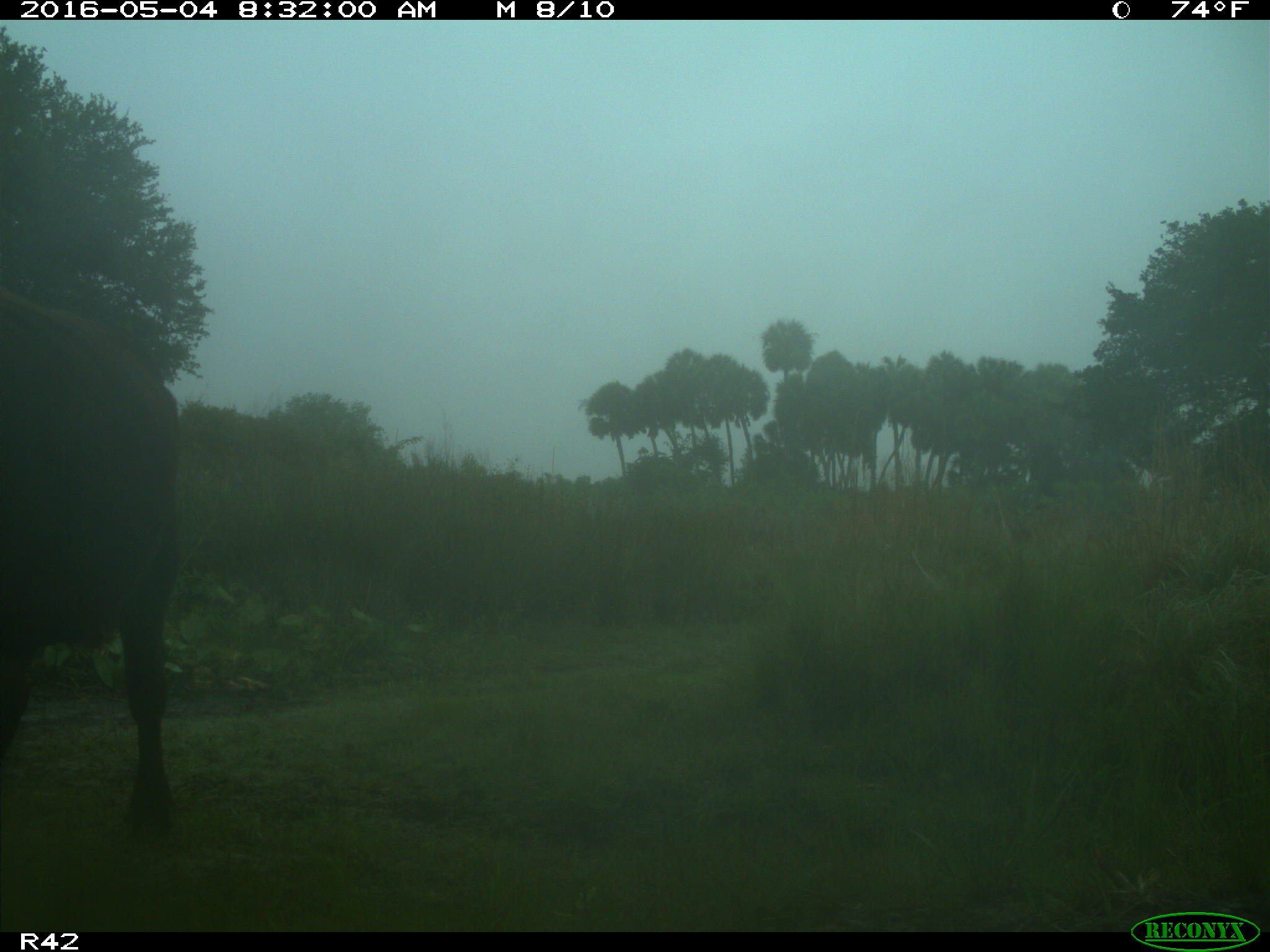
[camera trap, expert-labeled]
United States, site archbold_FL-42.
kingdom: Animalia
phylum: Chordata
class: Mammalia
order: Artiodactyla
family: Bovidae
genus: Bos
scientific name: Bos taurus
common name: domestic cow